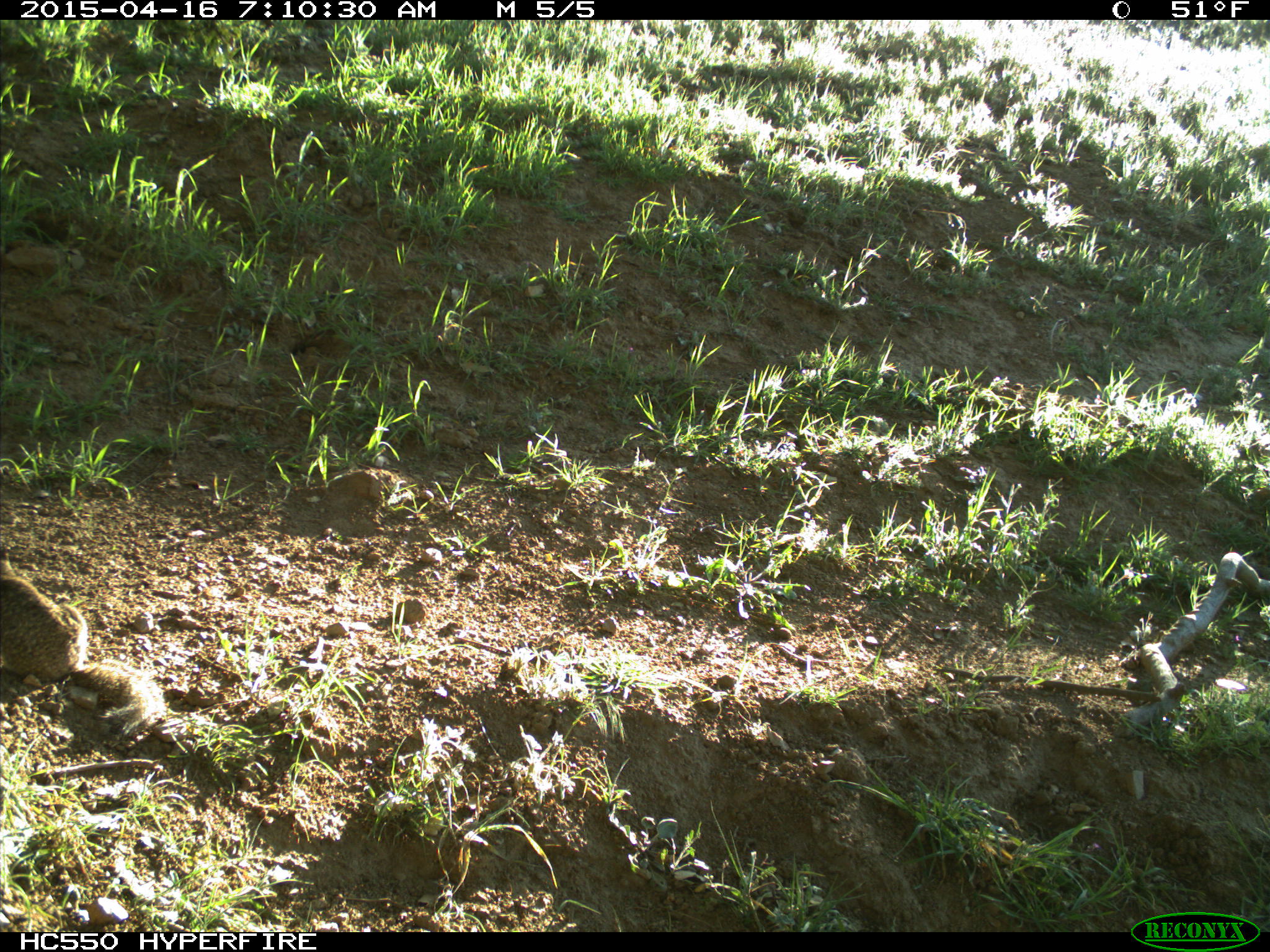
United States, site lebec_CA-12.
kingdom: Animalia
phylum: Chordata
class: Mammalia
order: Rodentia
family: Sciuridae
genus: Otospermophilus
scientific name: Otospermophilus beecheyi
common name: california ground squirrel